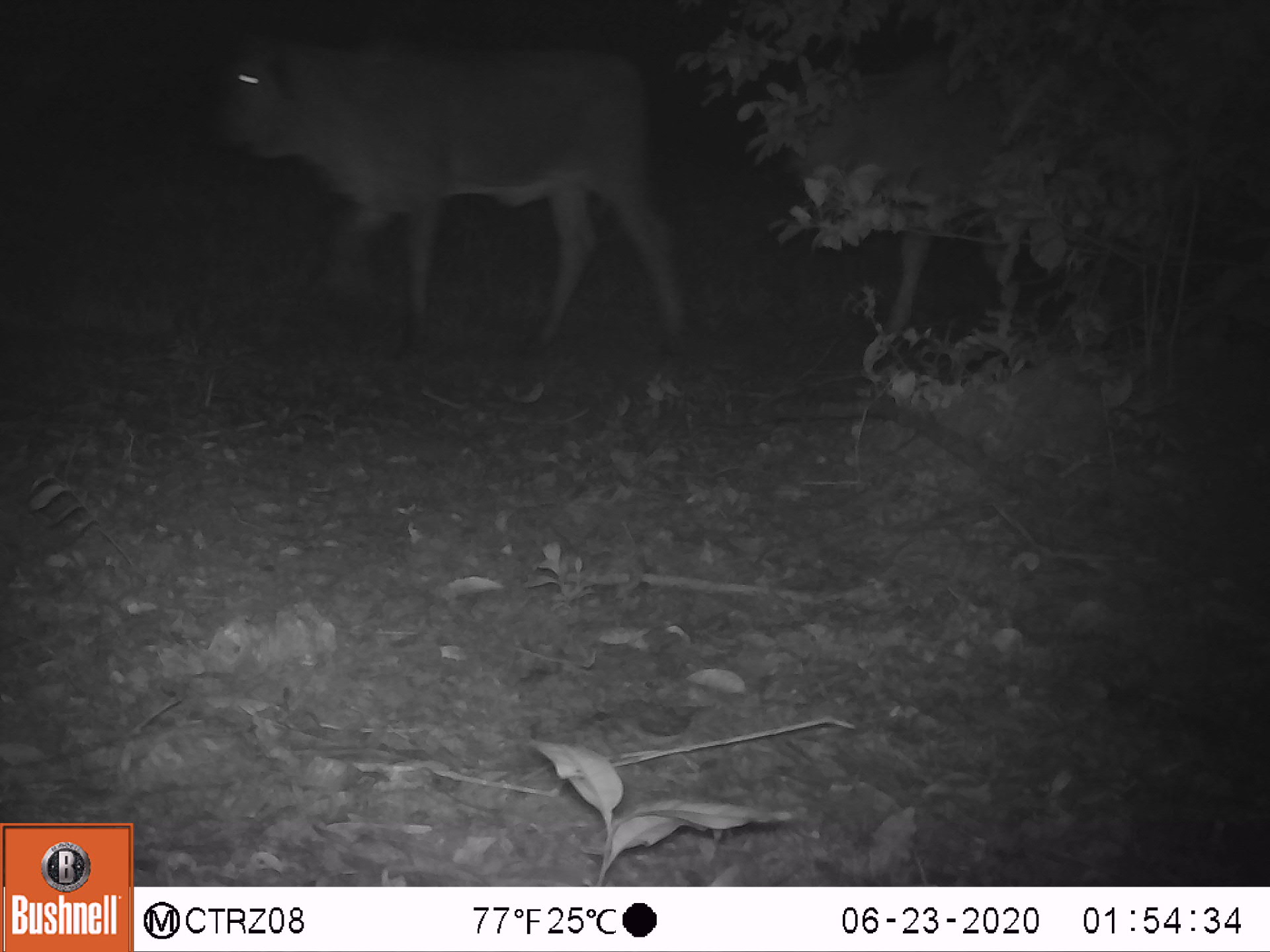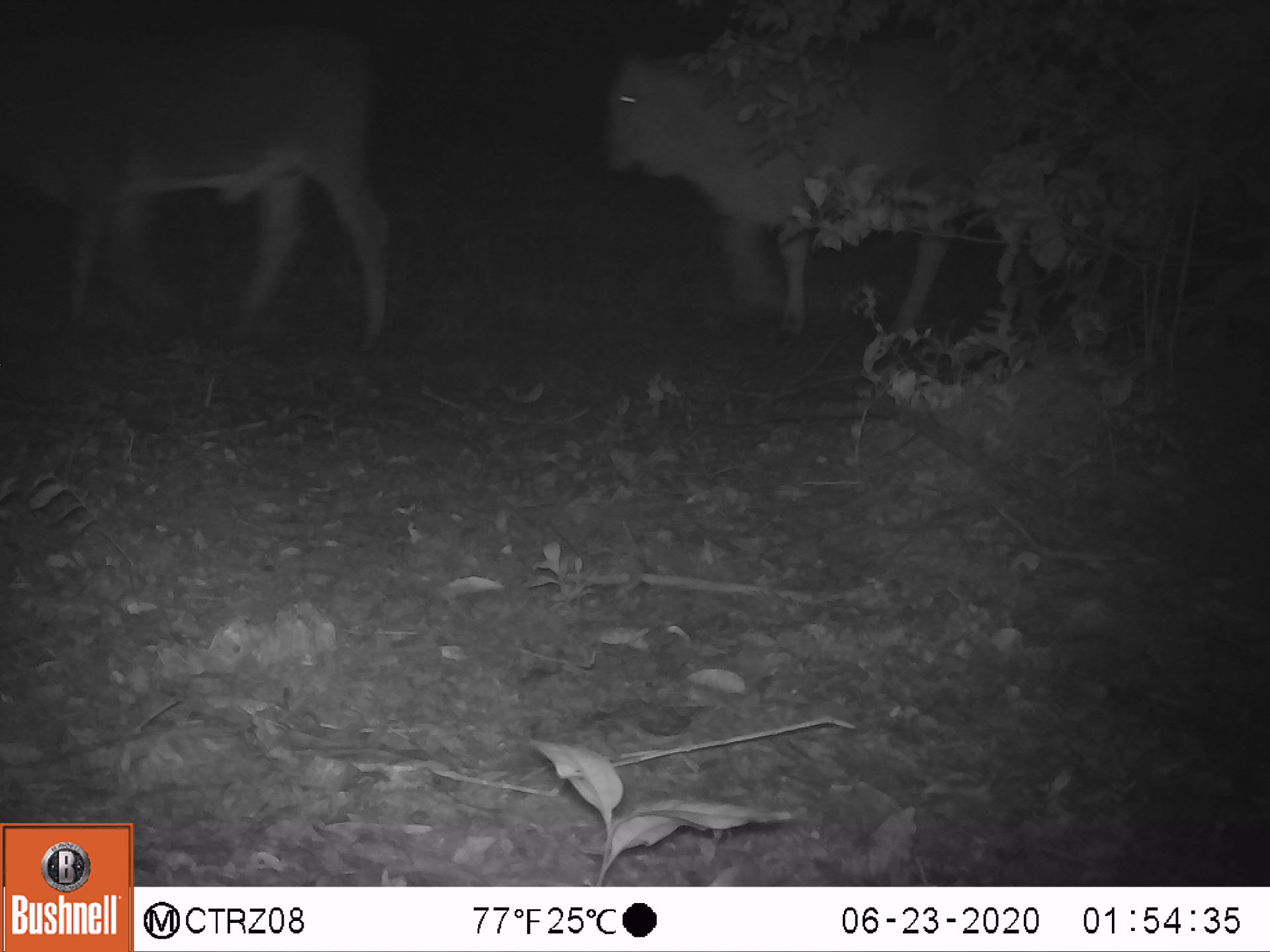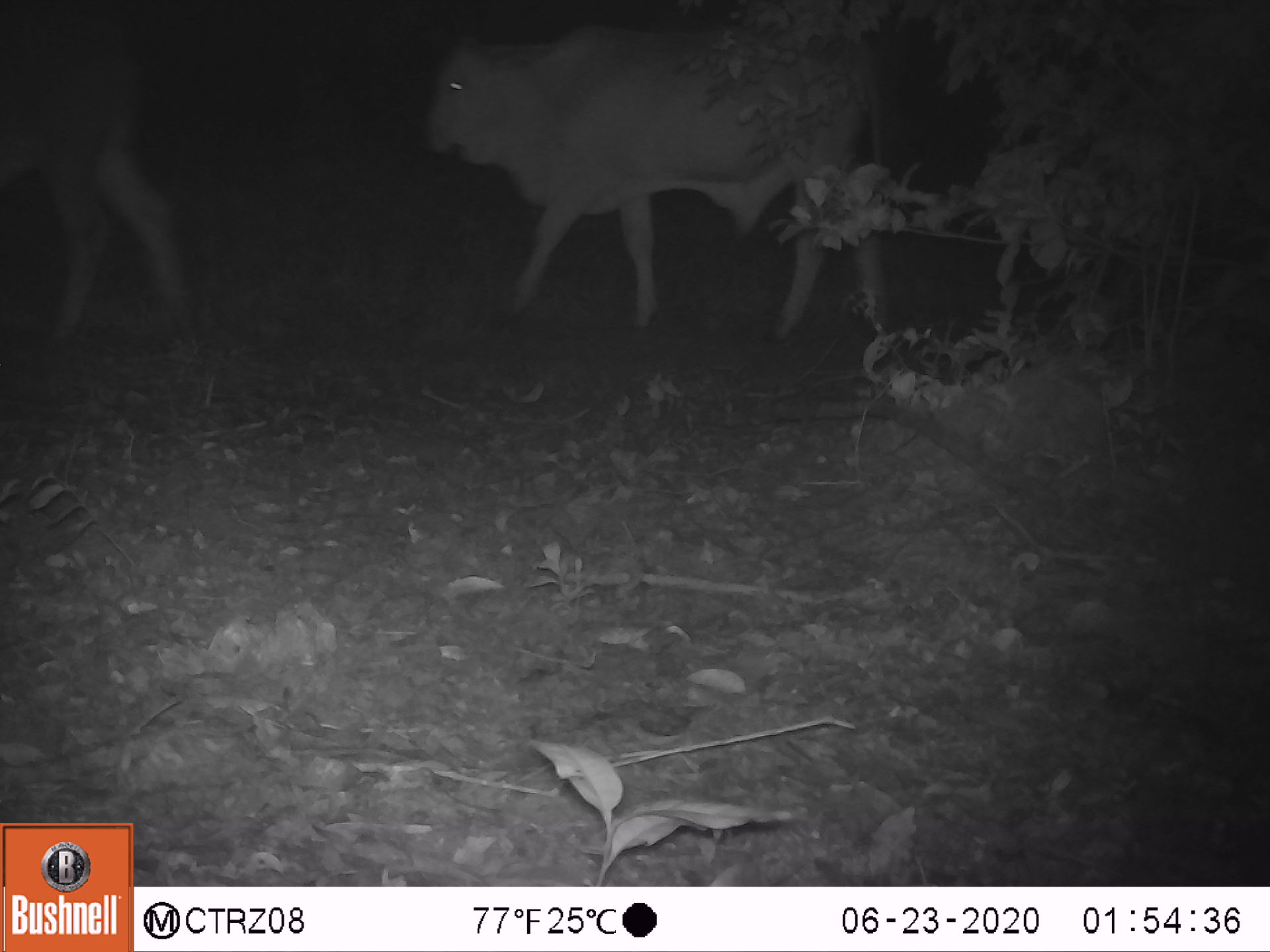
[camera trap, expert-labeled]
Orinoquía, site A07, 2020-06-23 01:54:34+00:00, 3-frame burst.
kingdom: Animalia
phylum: Chordata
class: Mammalia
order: Artiodactyla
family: Bovidae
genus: Bos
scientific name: Bos taurus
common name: cow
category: cattle